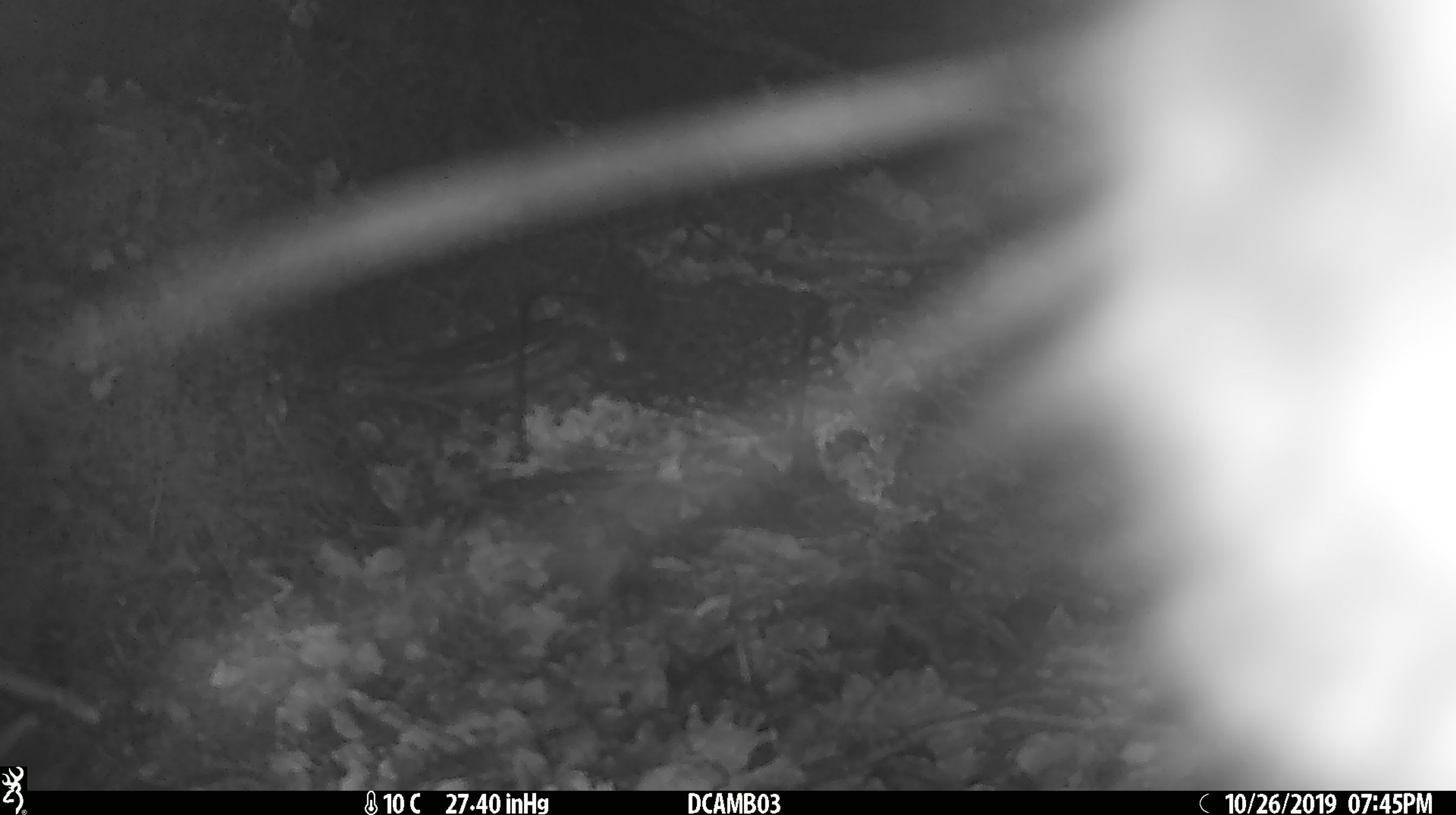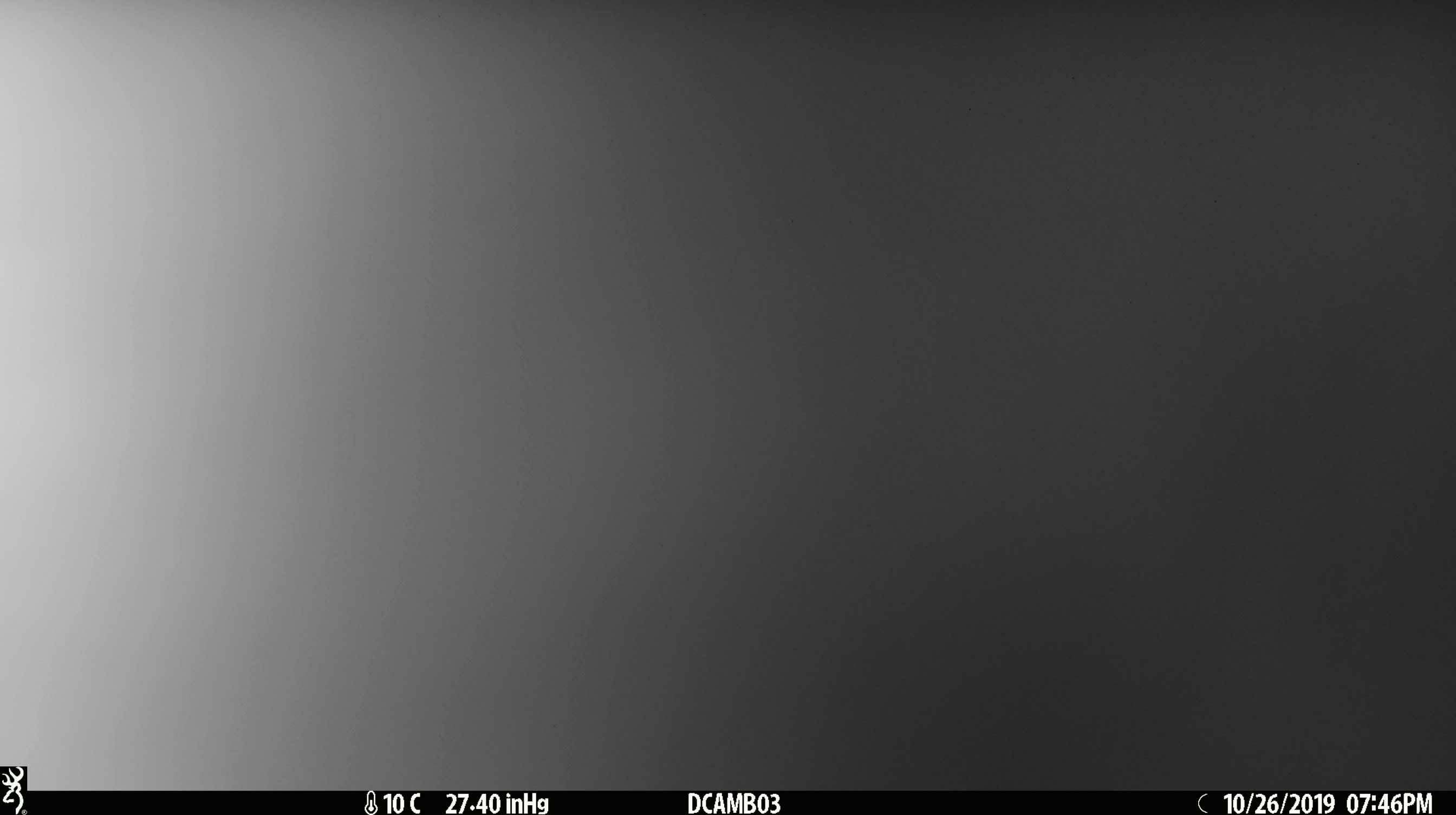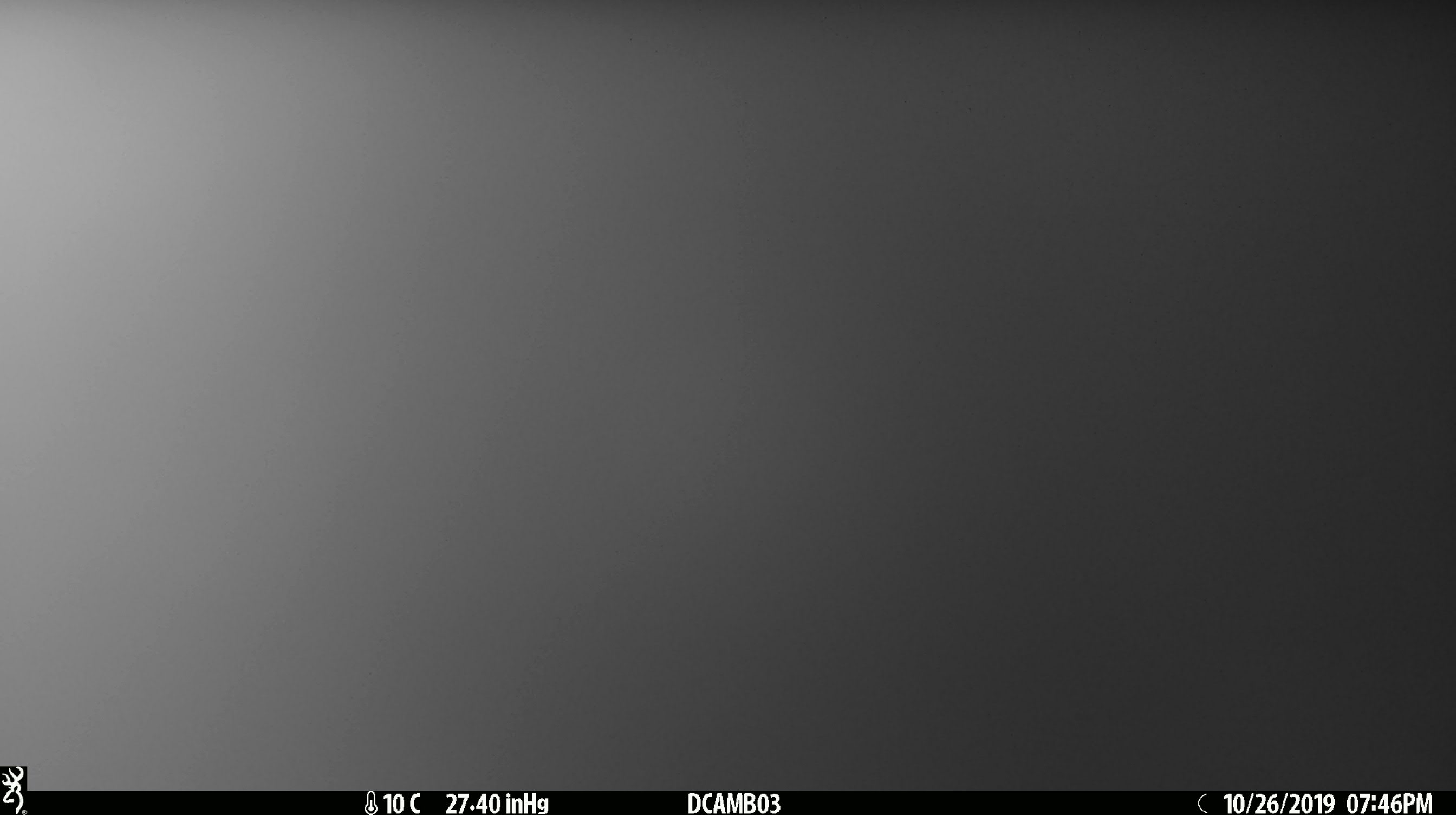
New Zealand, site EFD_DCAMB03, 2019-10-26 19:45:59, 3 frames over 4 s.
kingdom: Animalia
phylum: Chordata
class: Mammalia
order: Diprotodontia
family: Phalangeridae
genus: Trichosurus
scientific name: Trichosurus vulpecula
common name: common brushtail possum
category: possum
Possum (common brushtail possum) (Trichosurus vulpecula).